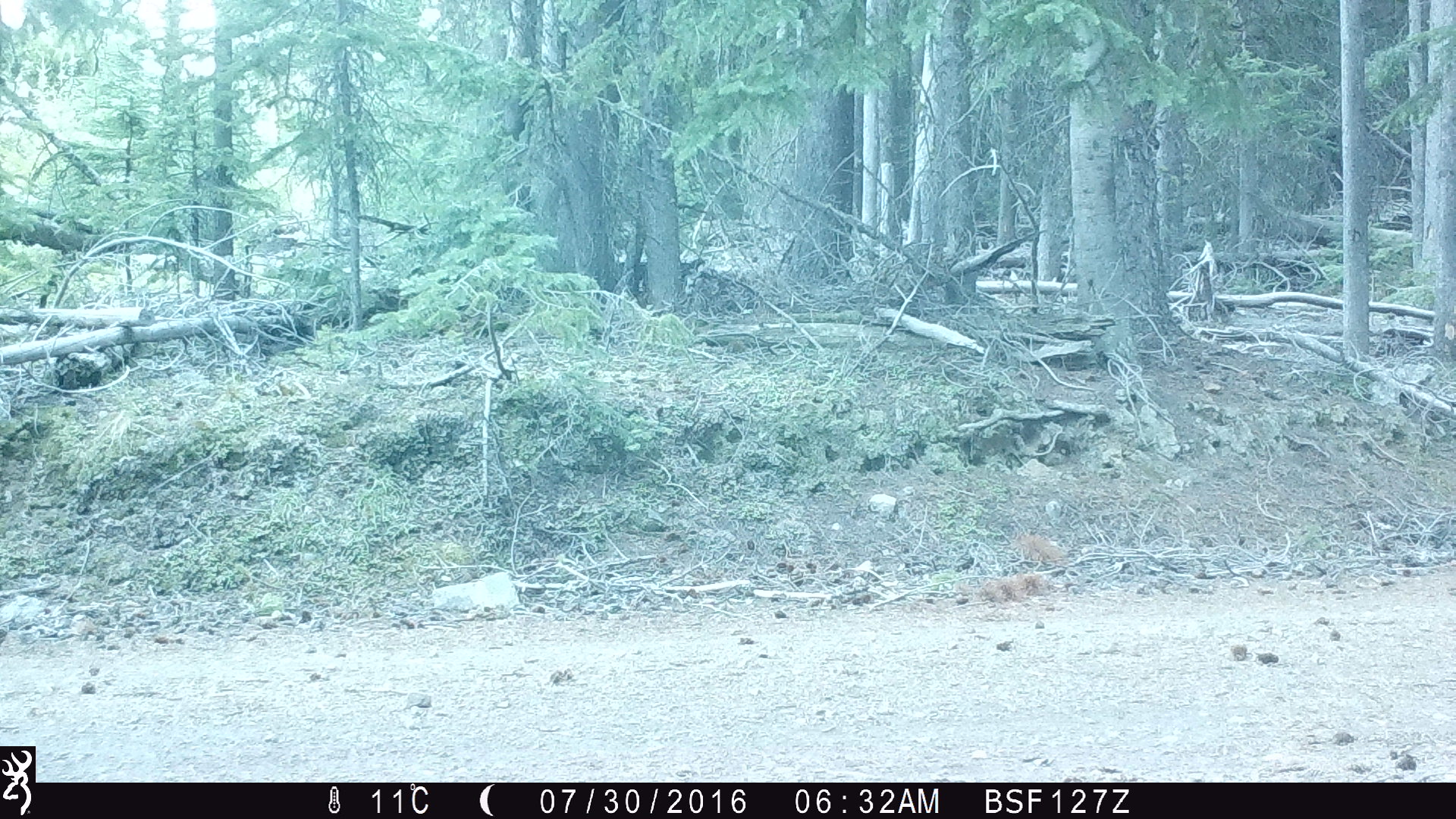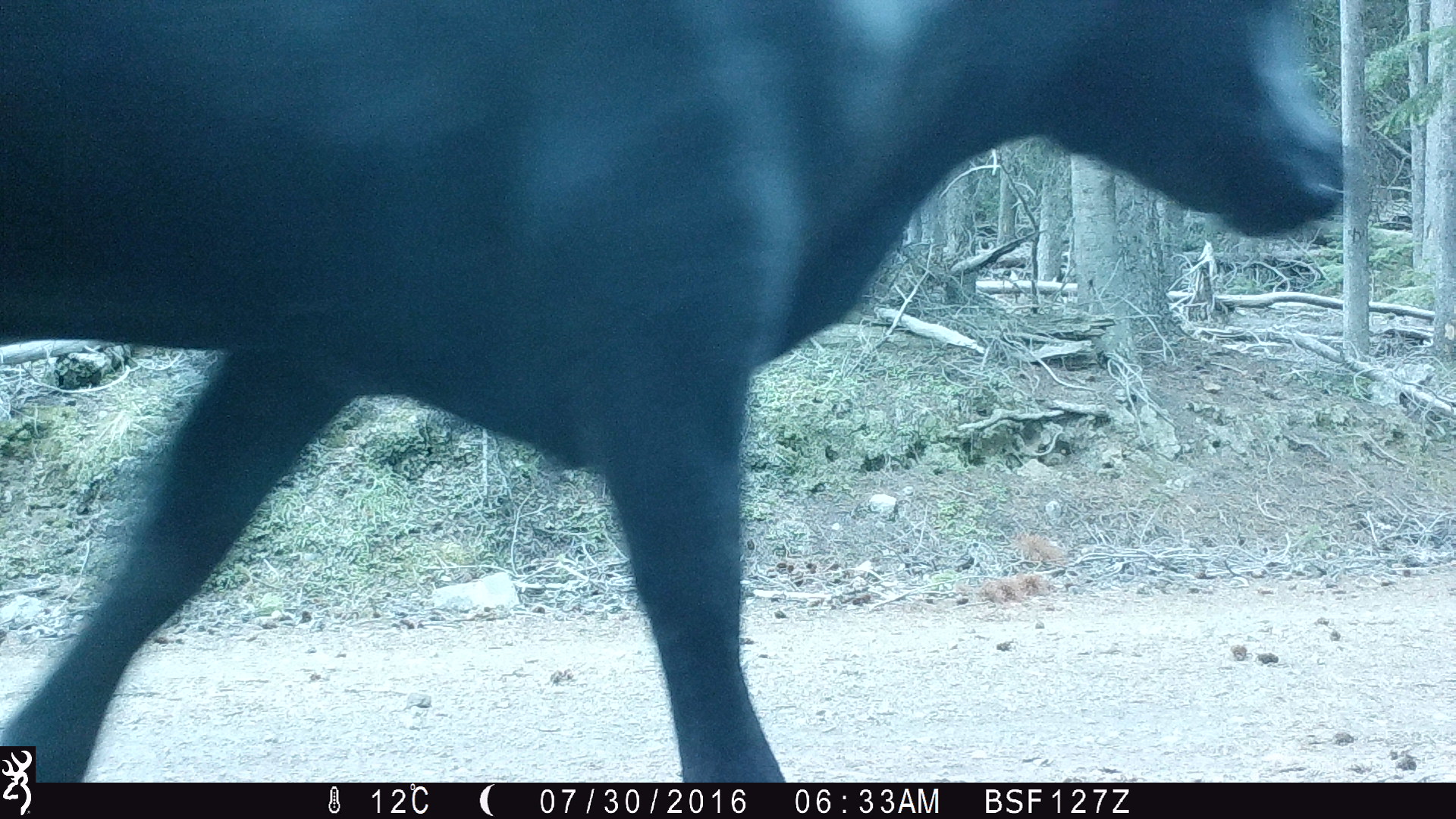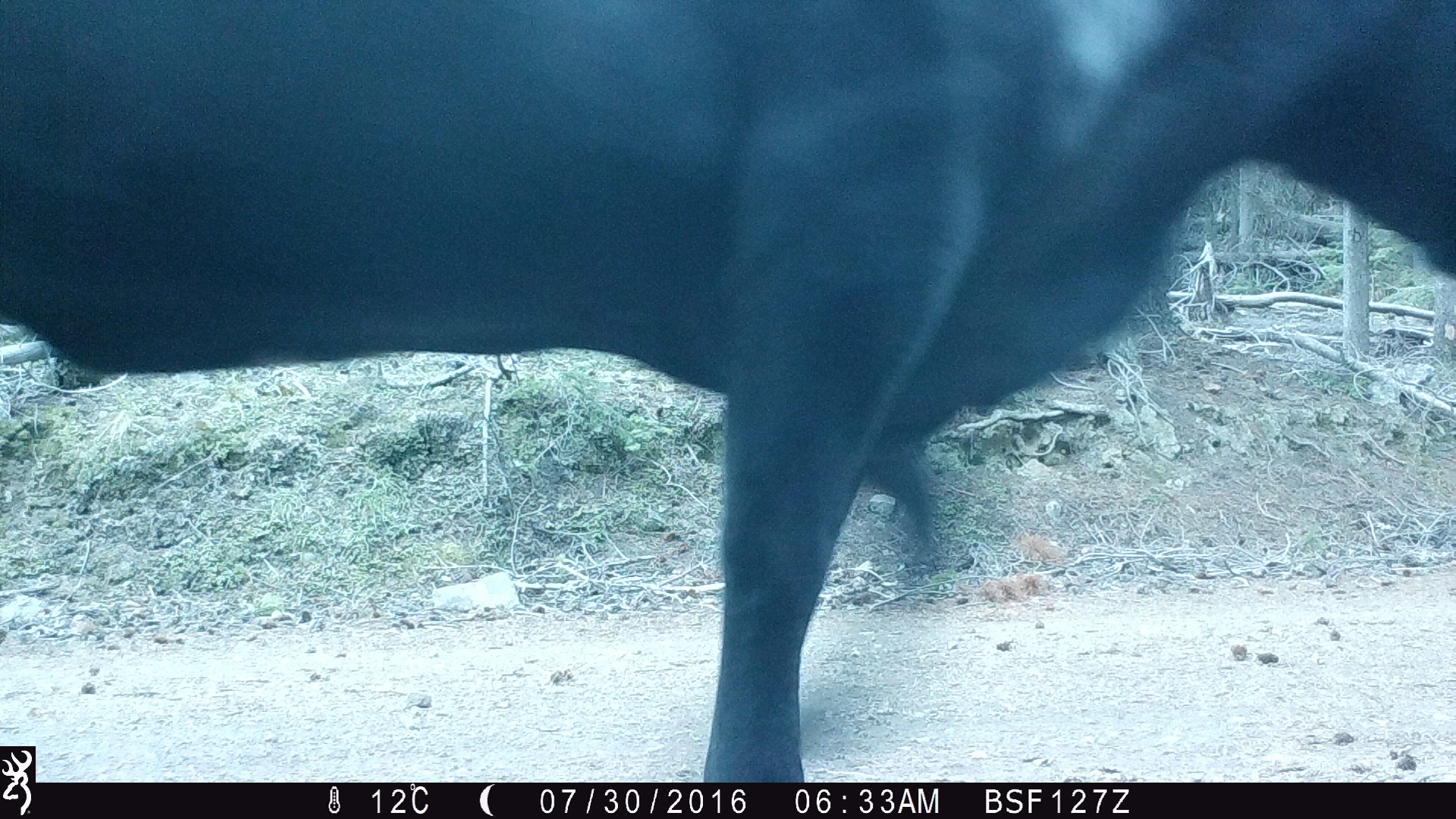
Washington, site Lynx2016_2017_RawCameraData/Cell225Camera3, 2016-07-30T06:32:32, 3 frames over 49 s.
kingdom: Animalia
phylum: Chordata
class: Mammalia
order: Artiodactyla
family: Bovidae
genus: Bos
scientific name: Bos taurus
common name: domestic cattle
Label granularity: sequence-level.